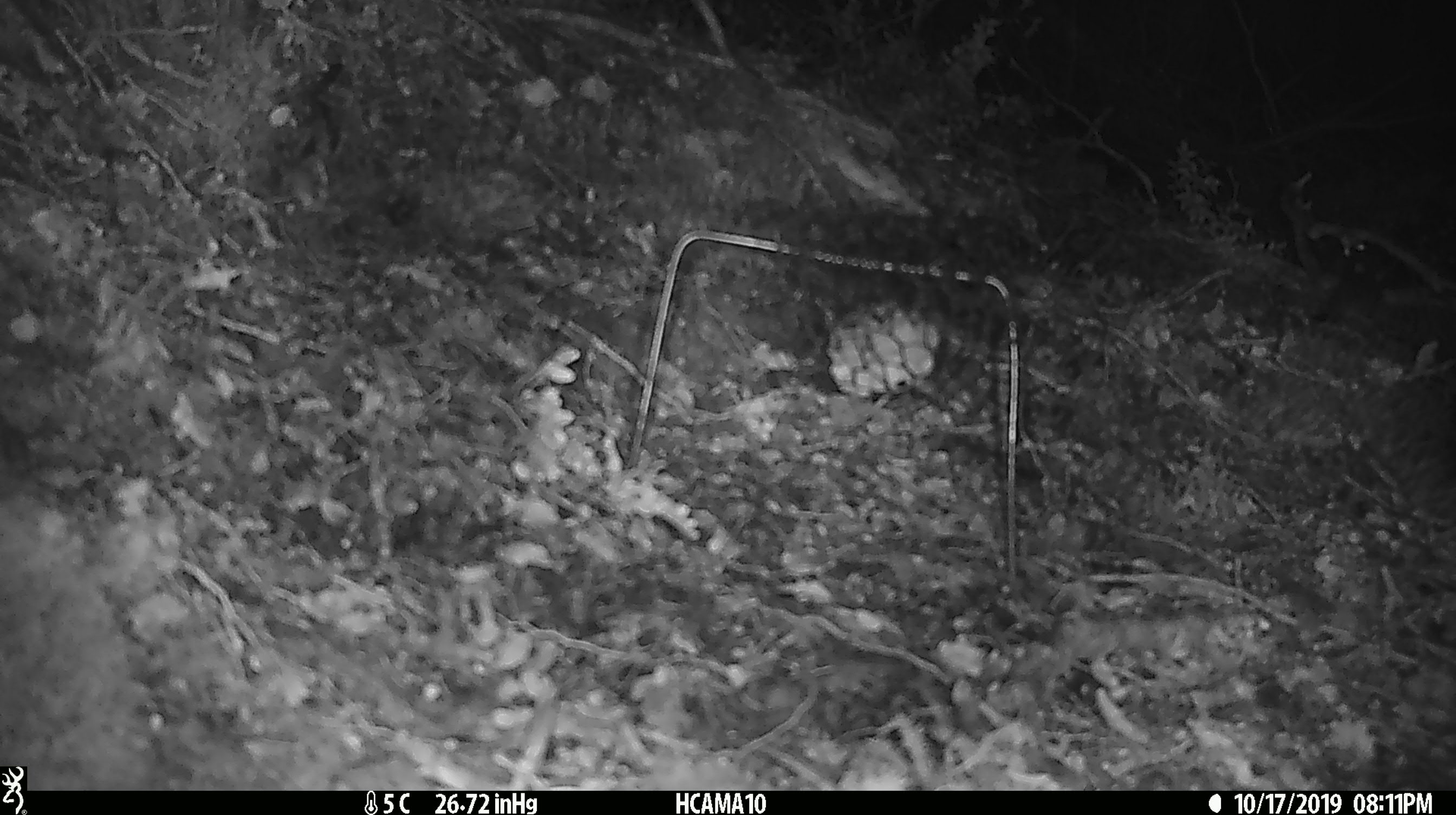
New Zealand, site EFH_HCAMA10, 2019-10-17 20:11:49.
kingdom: Animalia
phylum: Chordata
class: Mammalia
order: Rodentia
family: Muridae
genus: Mus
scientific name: Mus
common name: mouse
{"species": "mouse (Mus)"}